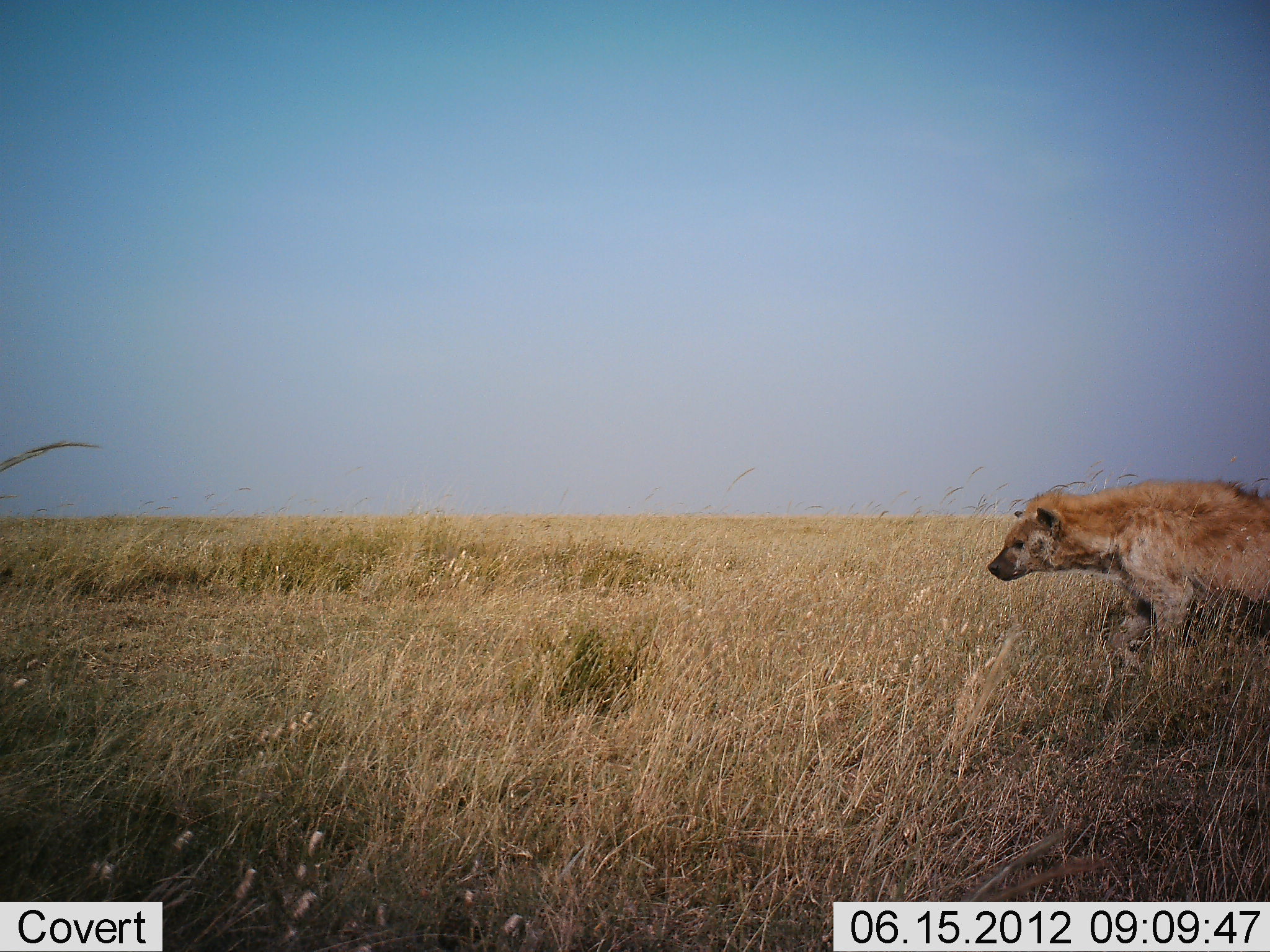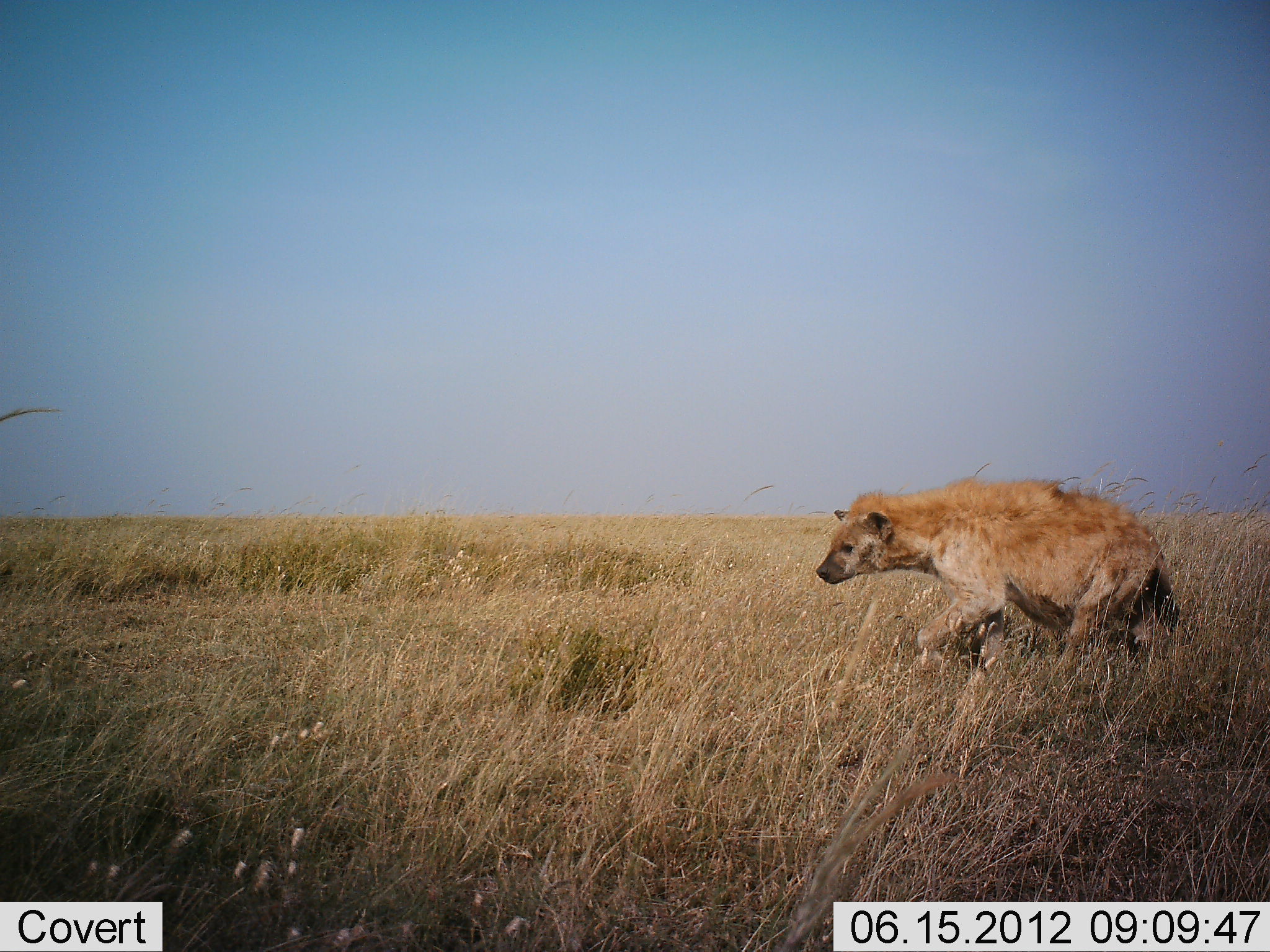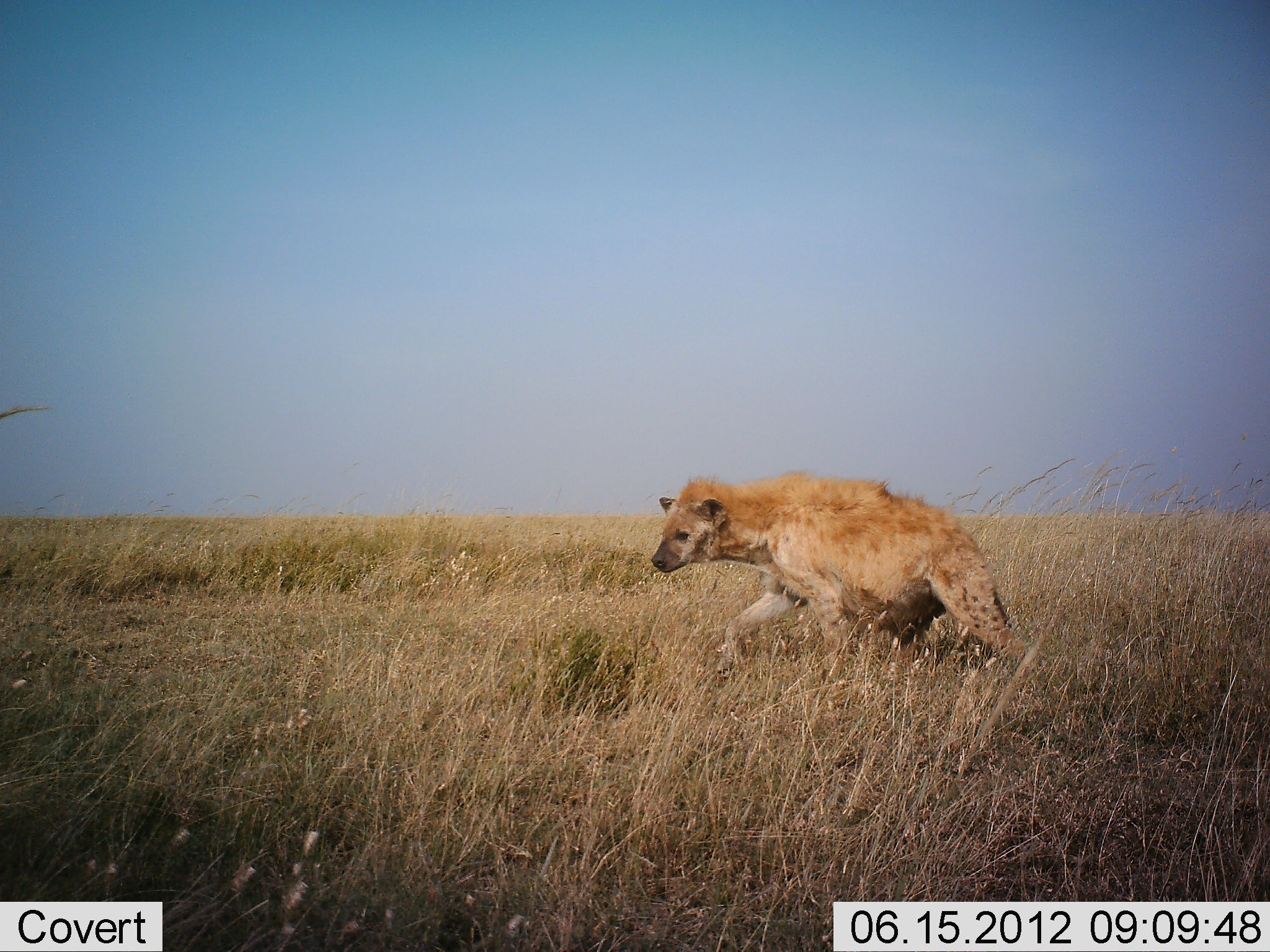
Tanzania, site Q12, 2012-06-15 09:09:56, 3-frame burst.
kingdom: Animalia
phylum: Chordata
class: Mammalia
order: Carnivora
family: Hyaenidae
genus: Crocuta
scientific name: Crocuta crocuta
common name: spotted hyena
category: hyenaspotted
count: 1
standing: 0%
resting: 0%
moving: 100%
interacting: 0%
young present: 0%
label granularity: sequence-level